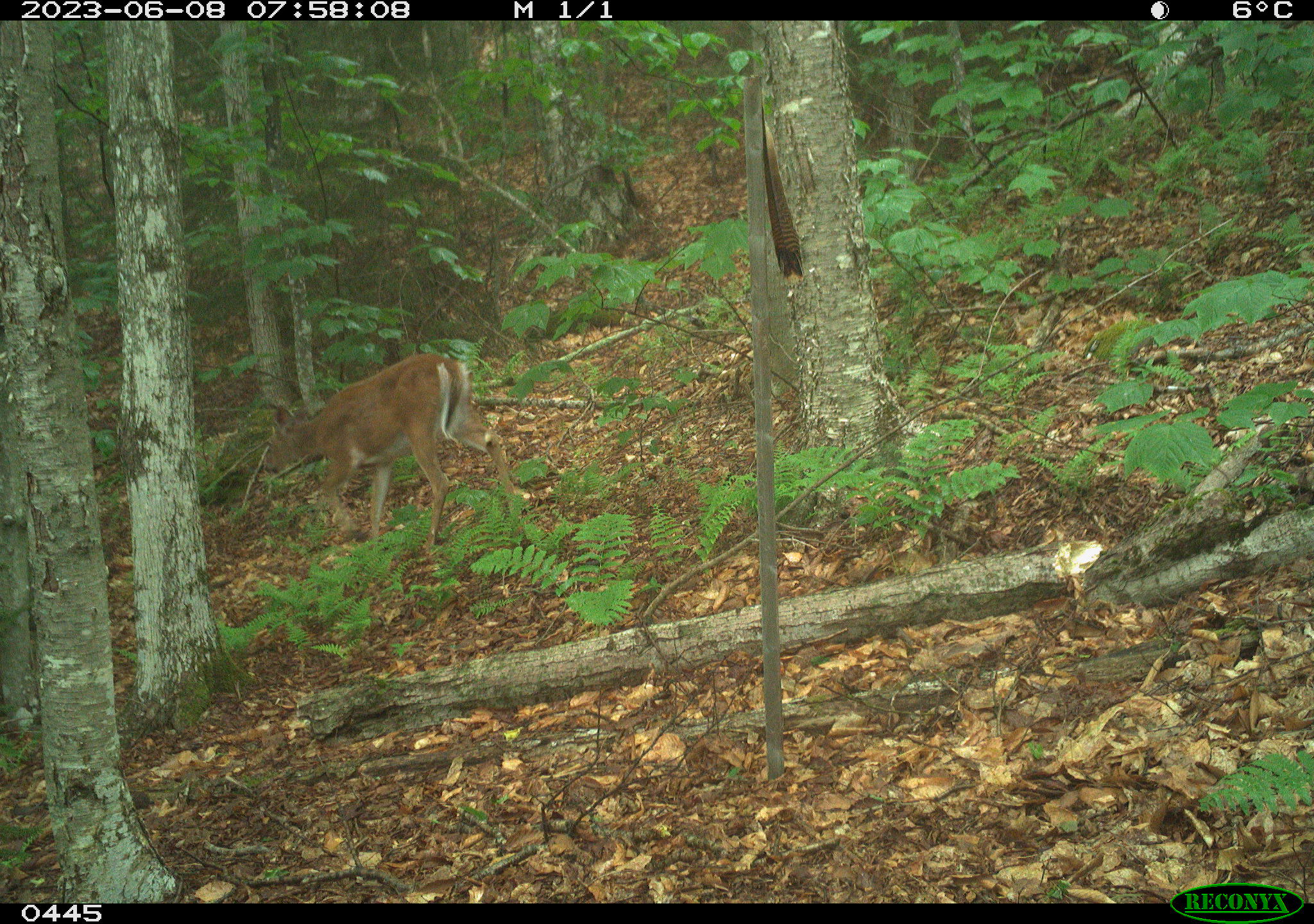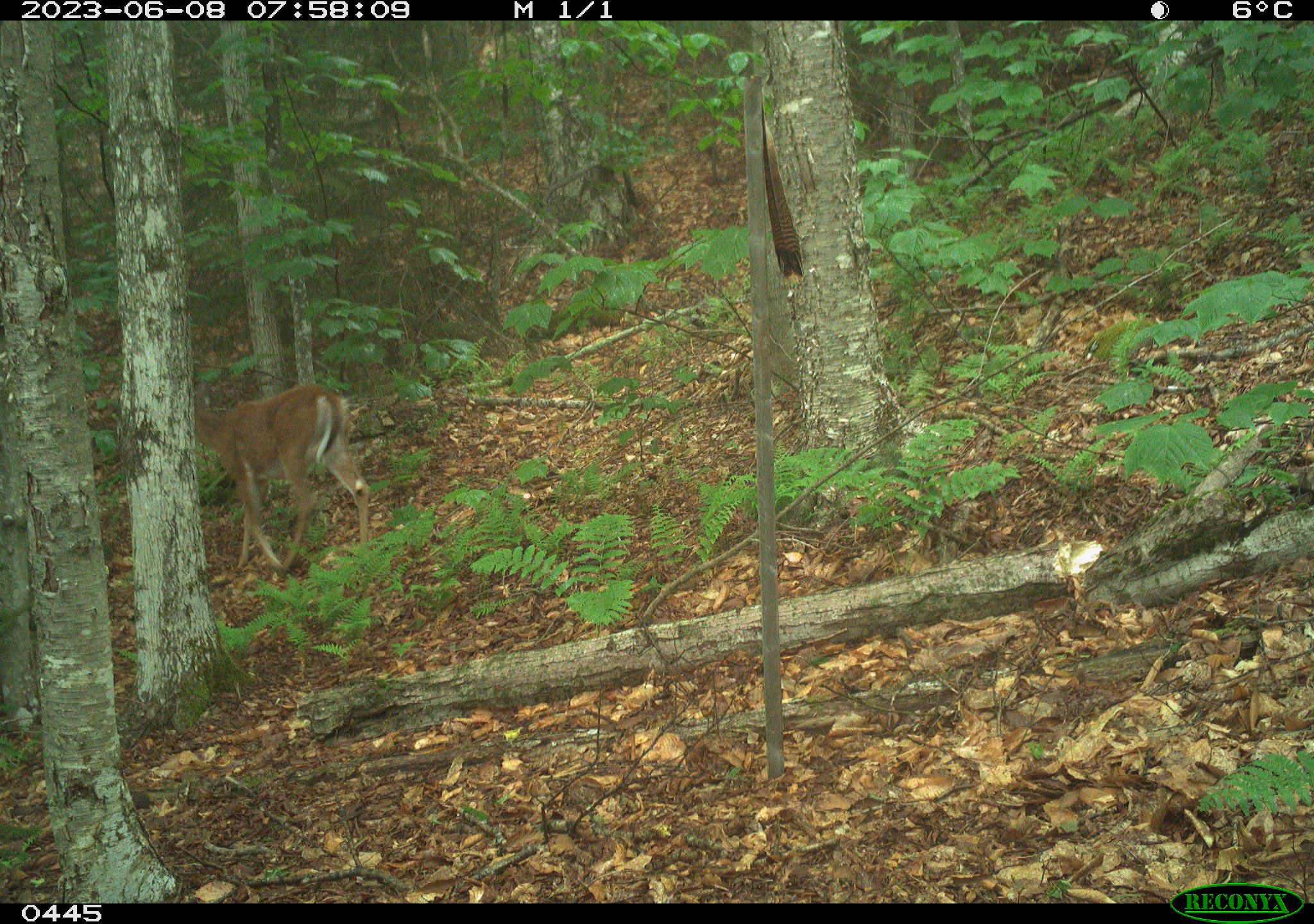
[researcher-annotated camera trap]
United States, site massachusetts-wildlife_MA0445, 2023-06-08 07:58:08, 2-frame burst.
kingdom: Animalia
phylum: Chordata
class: Mammalia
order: Artiodactyla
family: Cervidae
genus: Odocoileus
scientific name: Odocoileus virginianus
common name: white-tailed deer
White-tailed deer (Odocoileus virginianus).